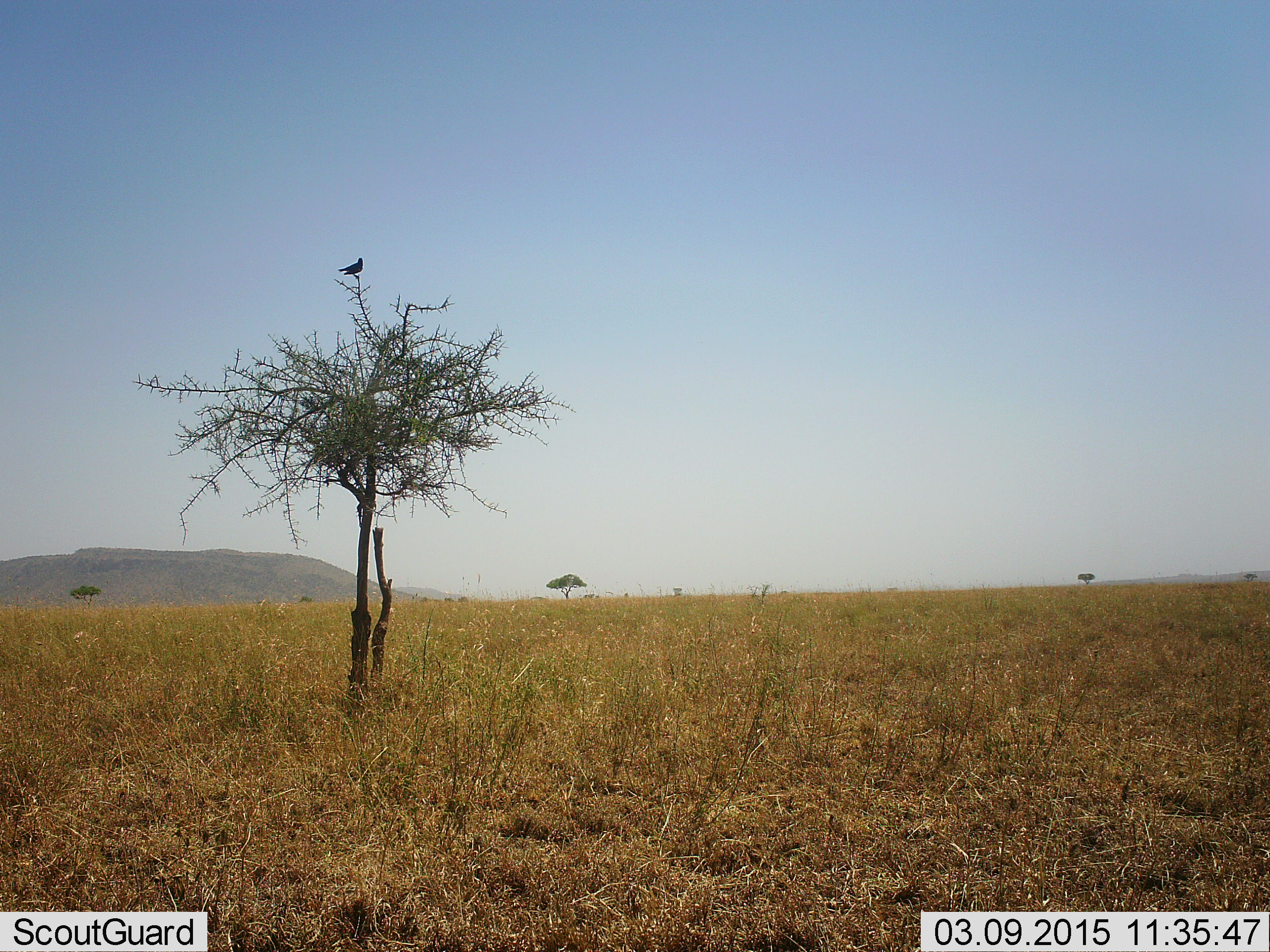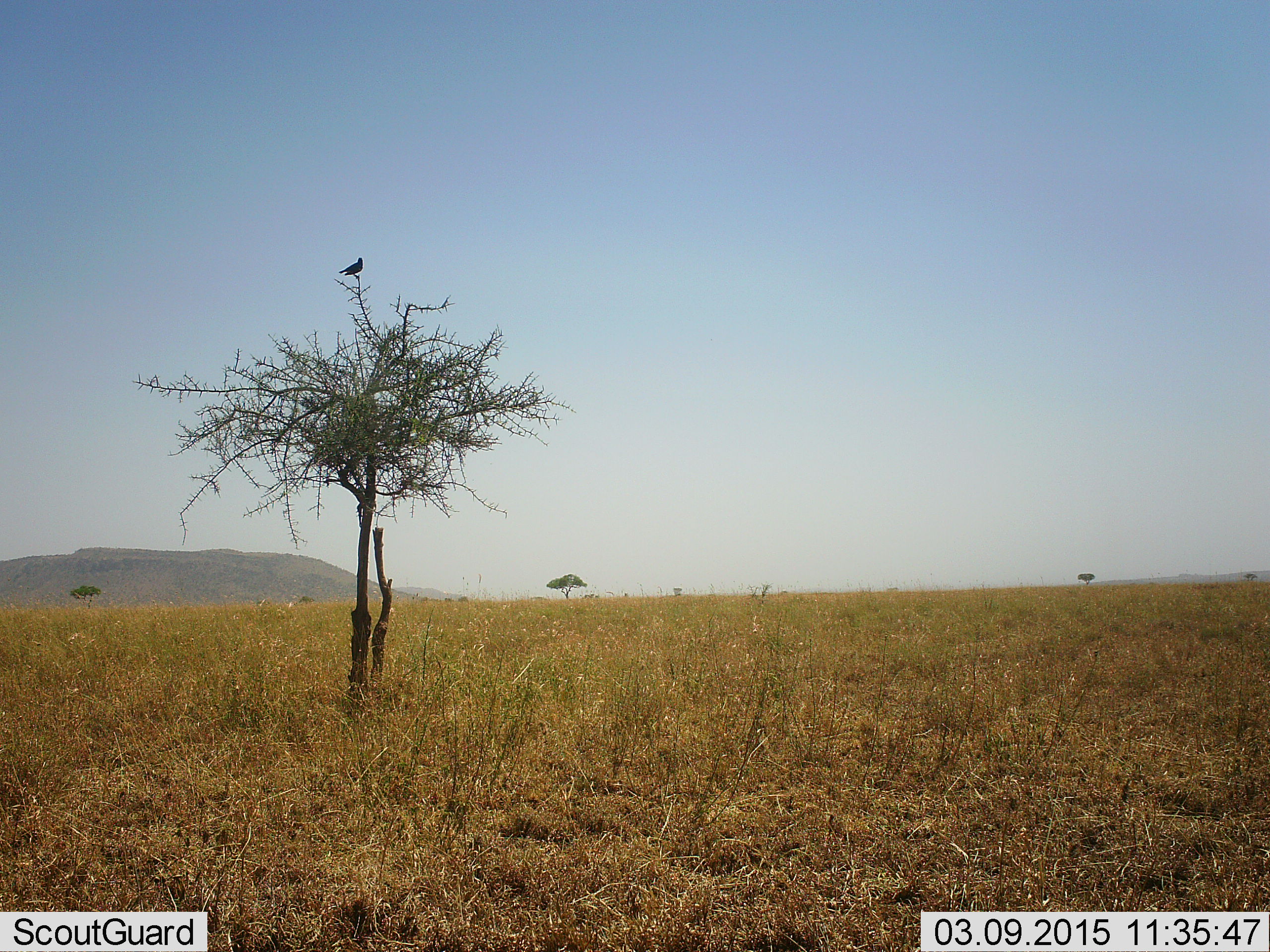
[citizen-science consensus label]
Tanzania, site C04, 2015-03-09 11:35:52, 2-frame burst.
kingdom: Animalia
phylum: Chordata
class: Aves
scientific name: Aves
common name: bird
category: otherbird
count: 1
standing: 30%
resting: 70%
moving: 0%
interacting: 0%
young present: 0%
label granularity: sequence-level